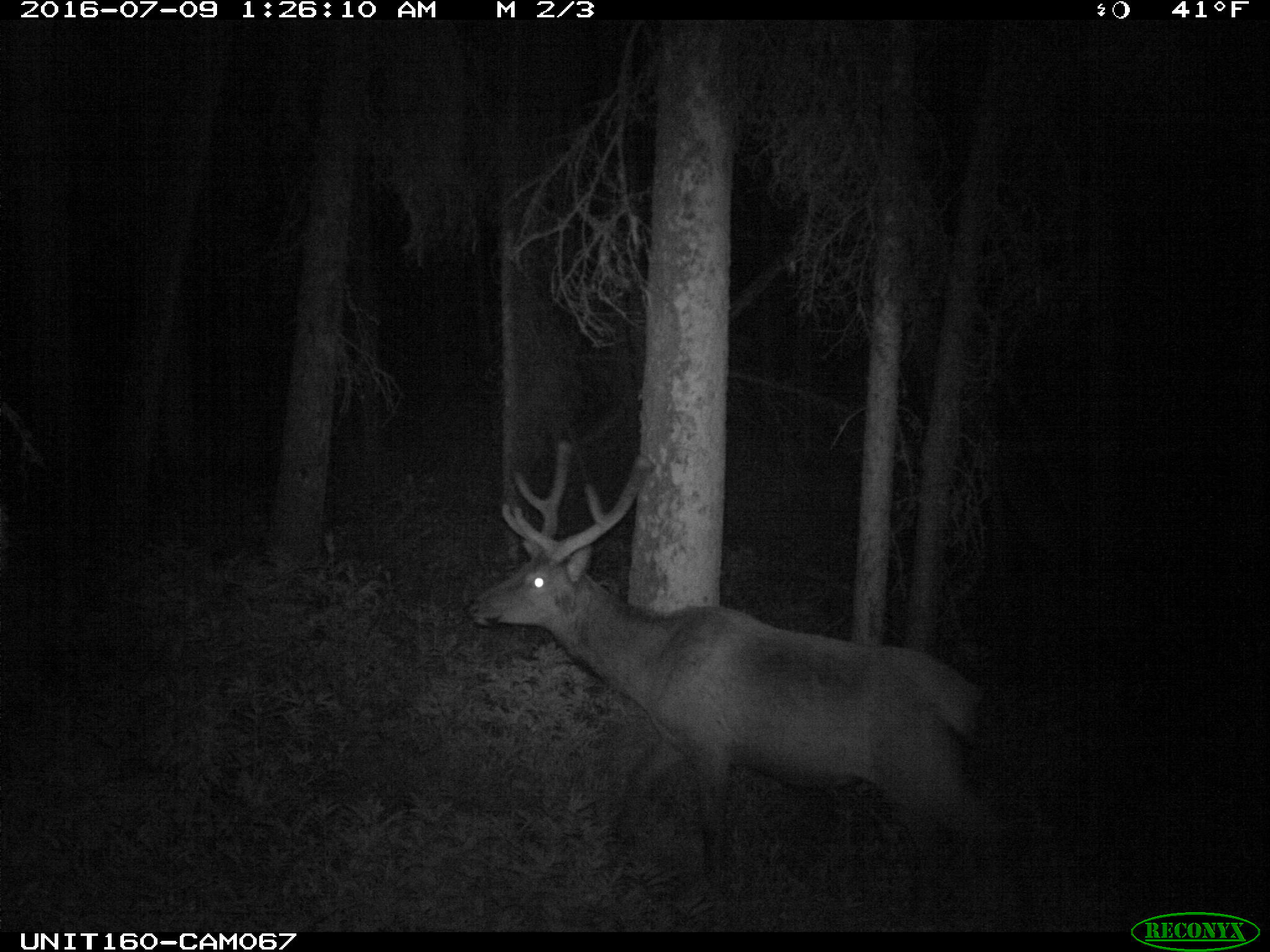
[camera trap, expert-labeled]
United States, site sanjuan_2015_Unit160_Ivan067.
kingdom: Animalia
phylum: Chordata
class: Mammalia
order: Artiodactyla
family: Cervidae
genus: Cervus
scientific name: Cervus elaphus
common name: red deer